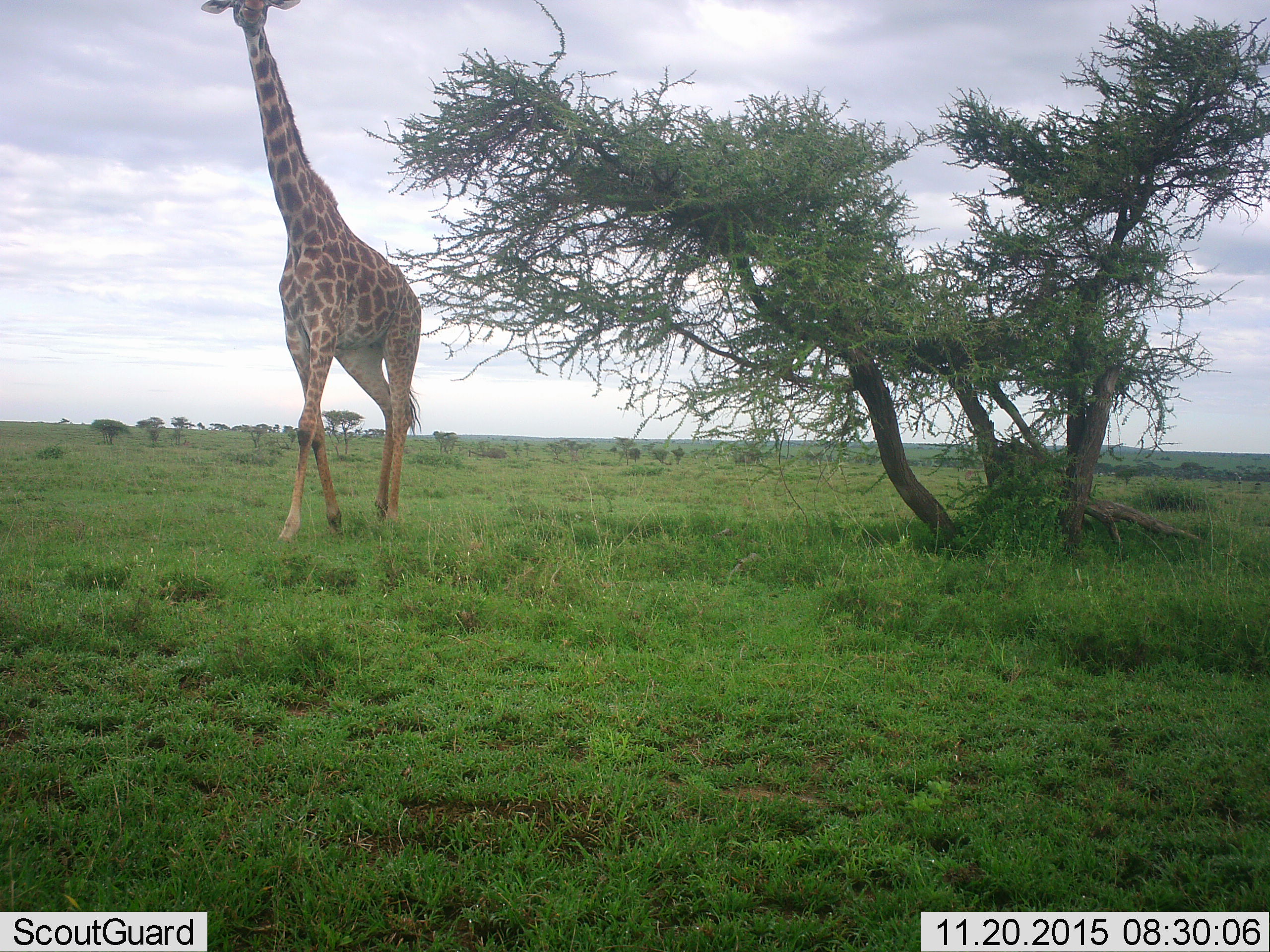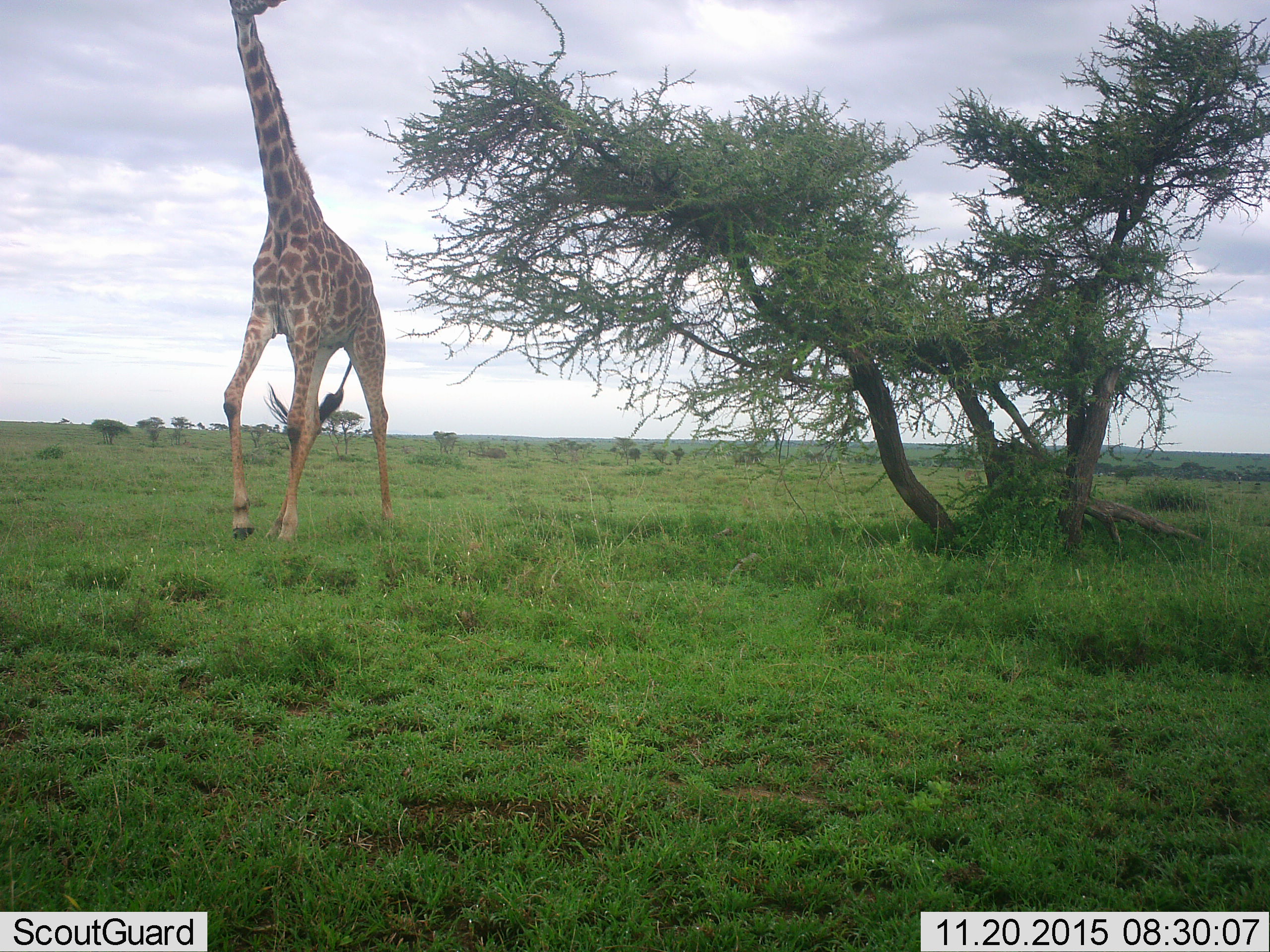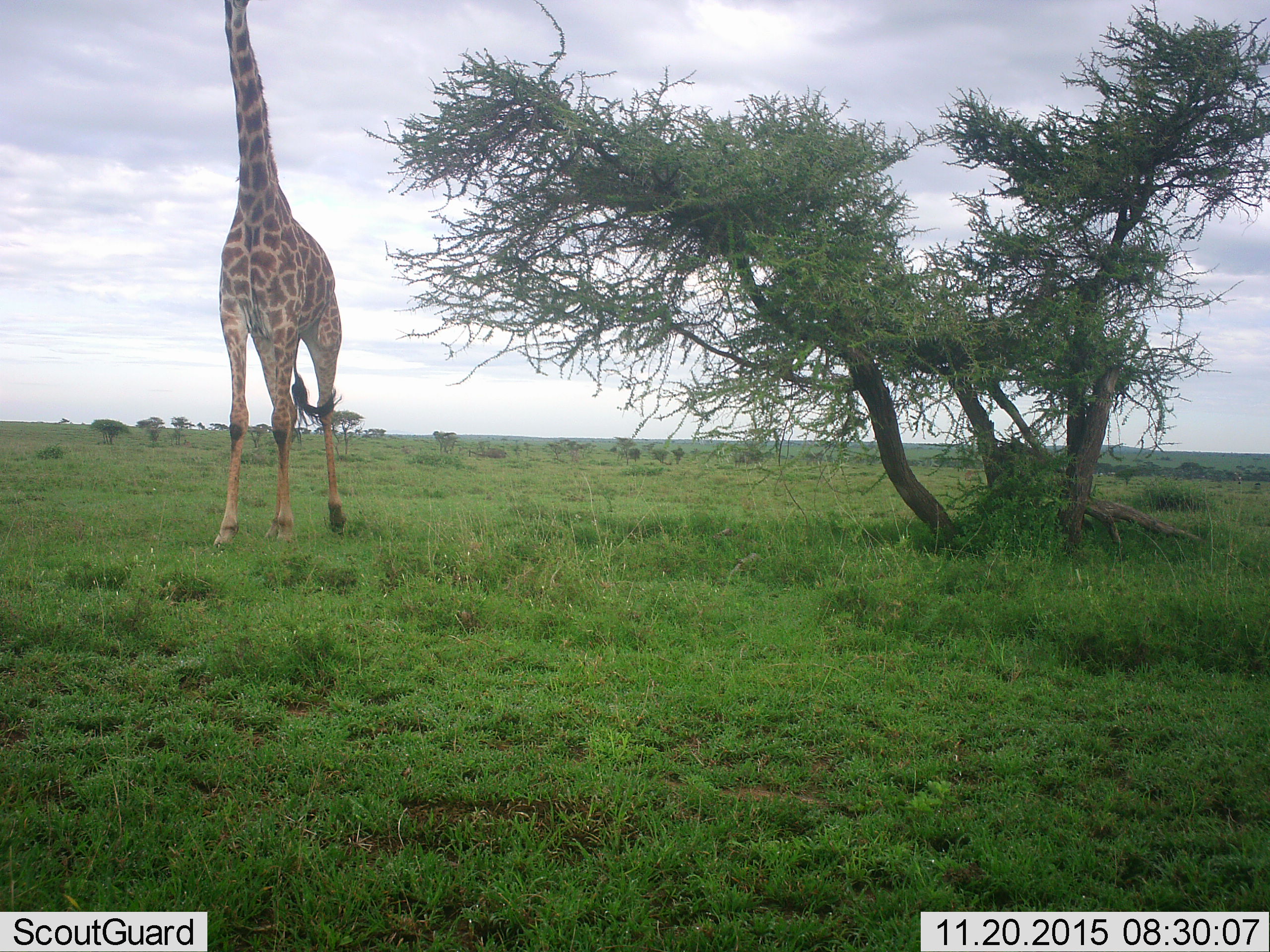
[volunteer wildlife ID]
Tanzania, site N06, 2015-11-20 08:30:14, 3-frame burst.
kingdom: Animalia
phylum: Chordata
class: Mammalia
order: Artiodactyla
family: Giraffidae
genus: Giraffa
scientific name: Giraffa camelopardalis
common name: giraffe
Giraffe (Giraffa camelopardalis), count 1. Behavior (volunteer vote fractions): standing 11%, resting 0%, moving 89%, interacting 0%. Young present (vote fraction): 0%. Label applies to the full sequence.